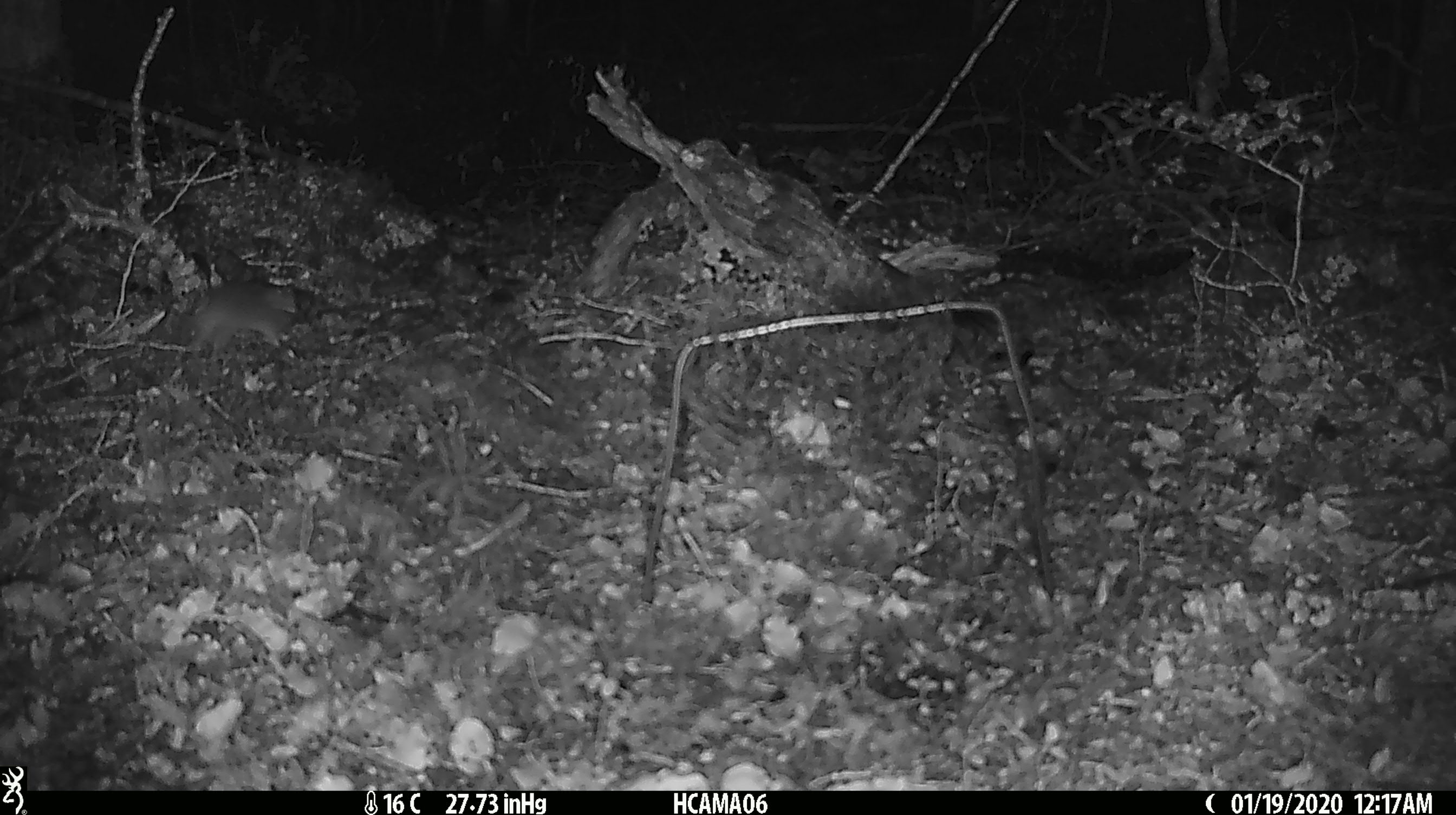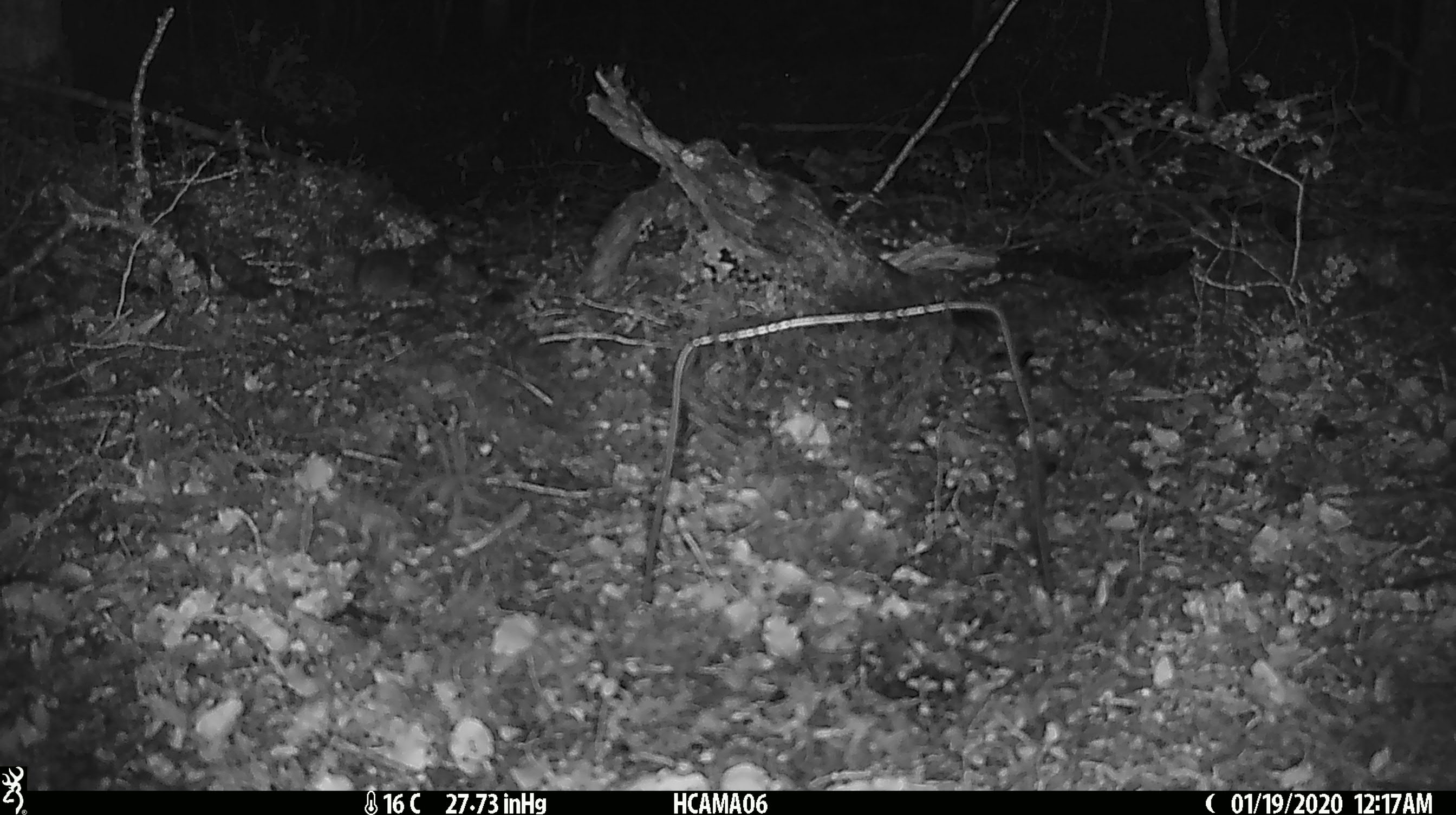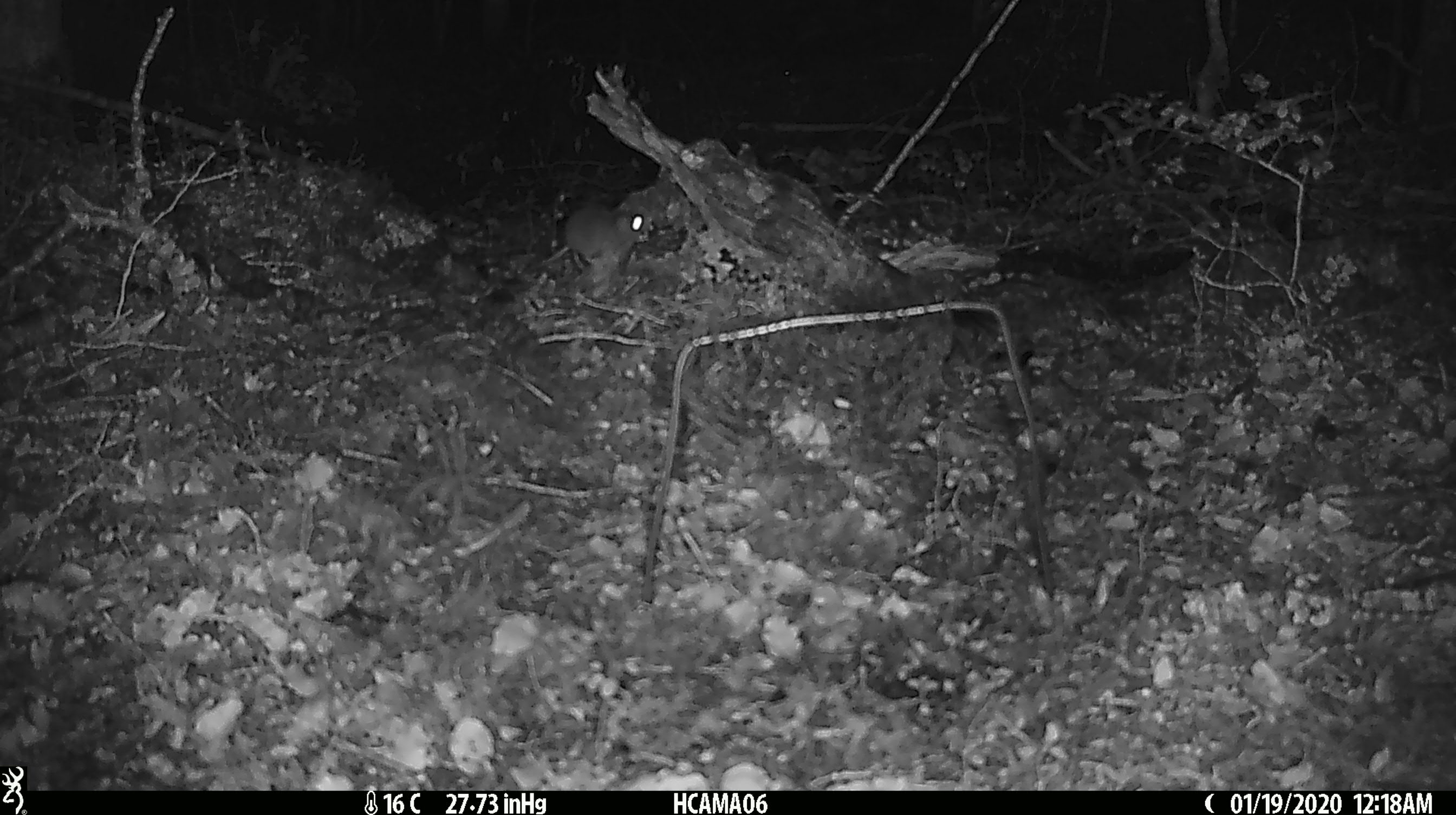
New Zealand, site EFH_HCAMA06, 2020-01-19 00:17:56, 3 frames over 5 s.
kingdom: Animalia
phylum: Chordata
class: Mammalia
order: Rodentia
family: Muridae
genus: Mus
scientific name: Mus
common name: mouse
Mouse (Mus).